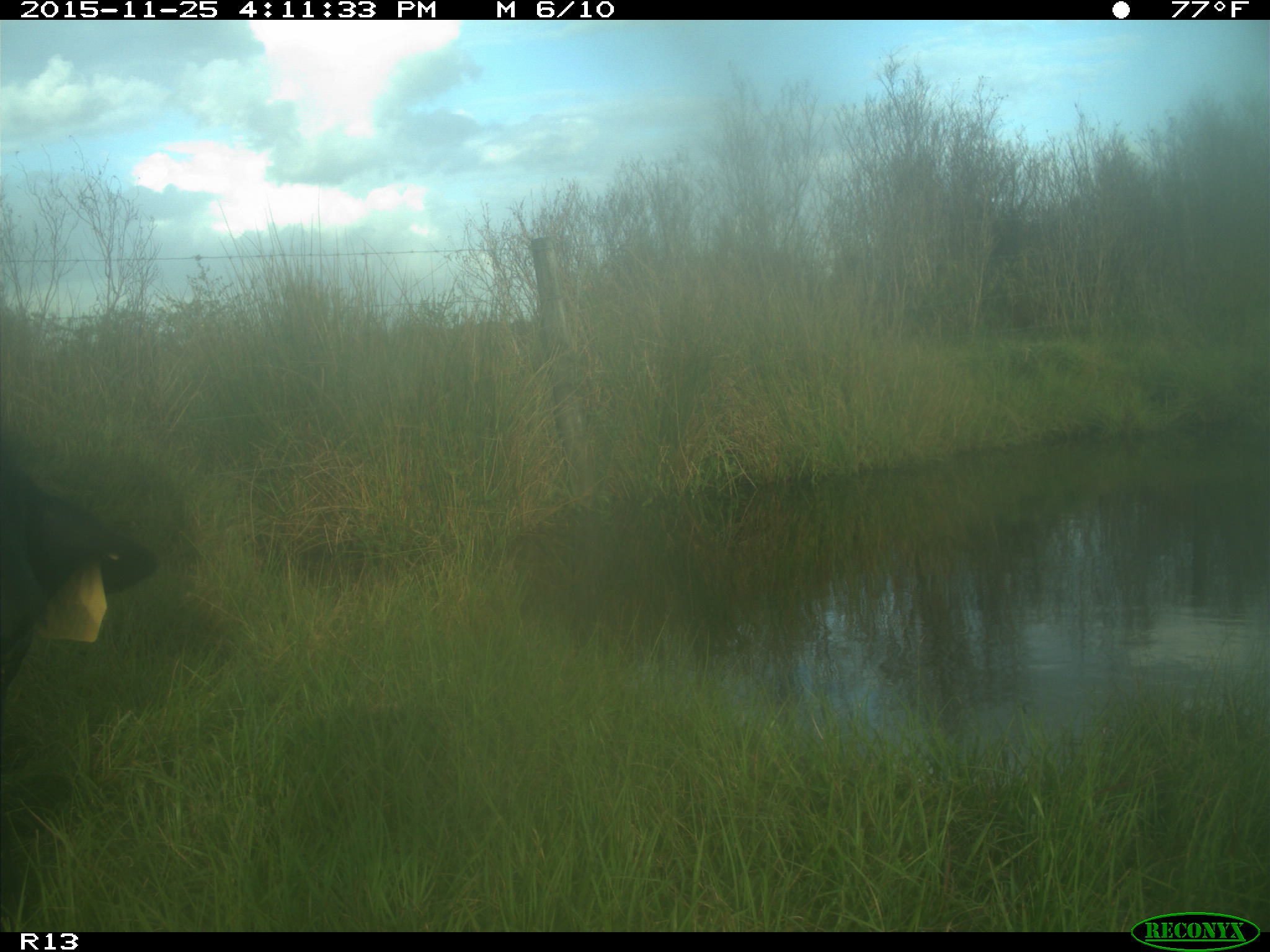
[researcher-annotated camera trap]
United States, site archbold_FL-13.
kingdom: Animalia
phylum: Chordata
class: Mammalia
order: Artiodactyla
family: Bovidae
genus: Bos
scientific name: Bos taurus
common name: domestic cow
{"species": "Bos taurus (domestic cow)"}